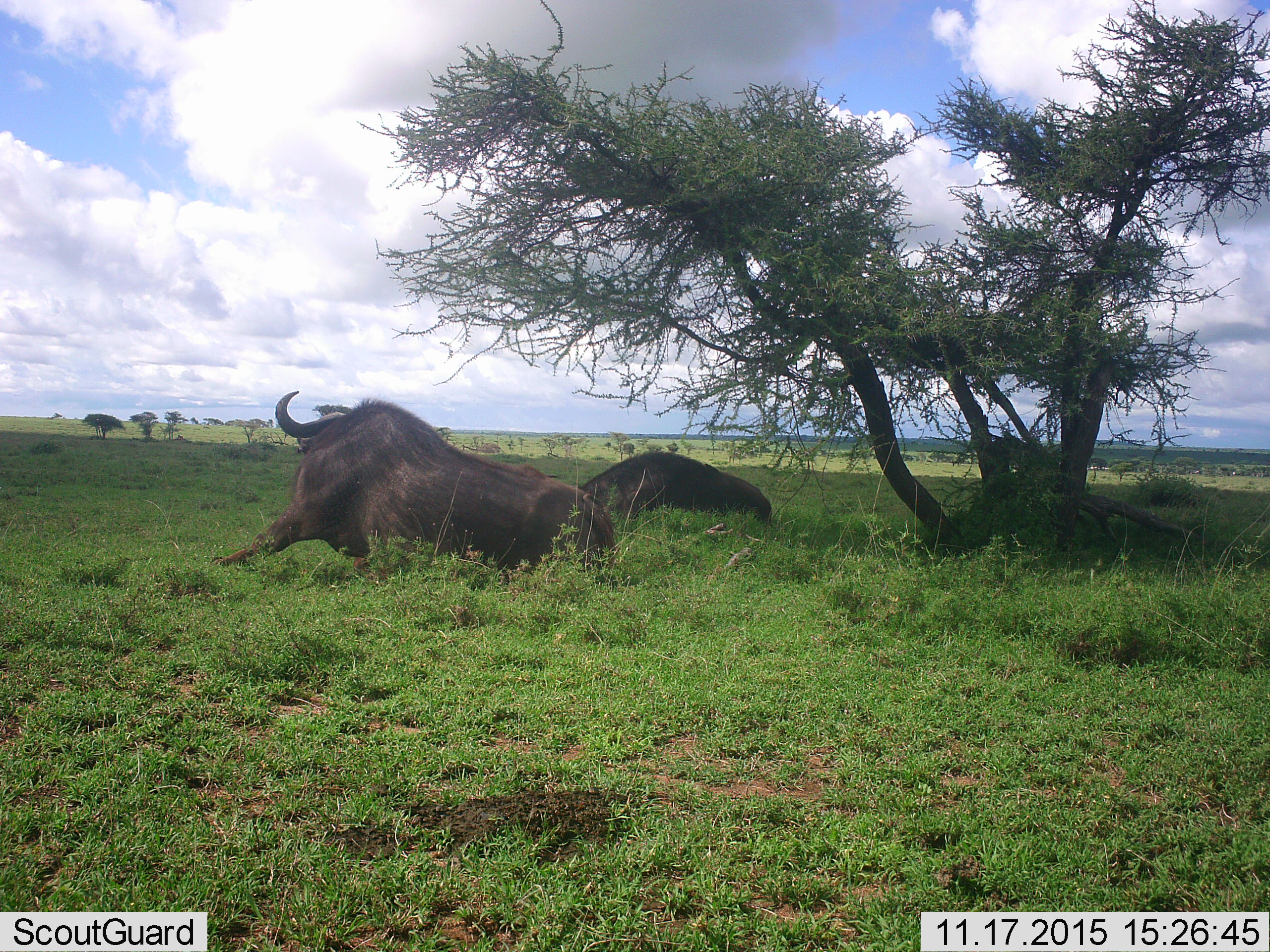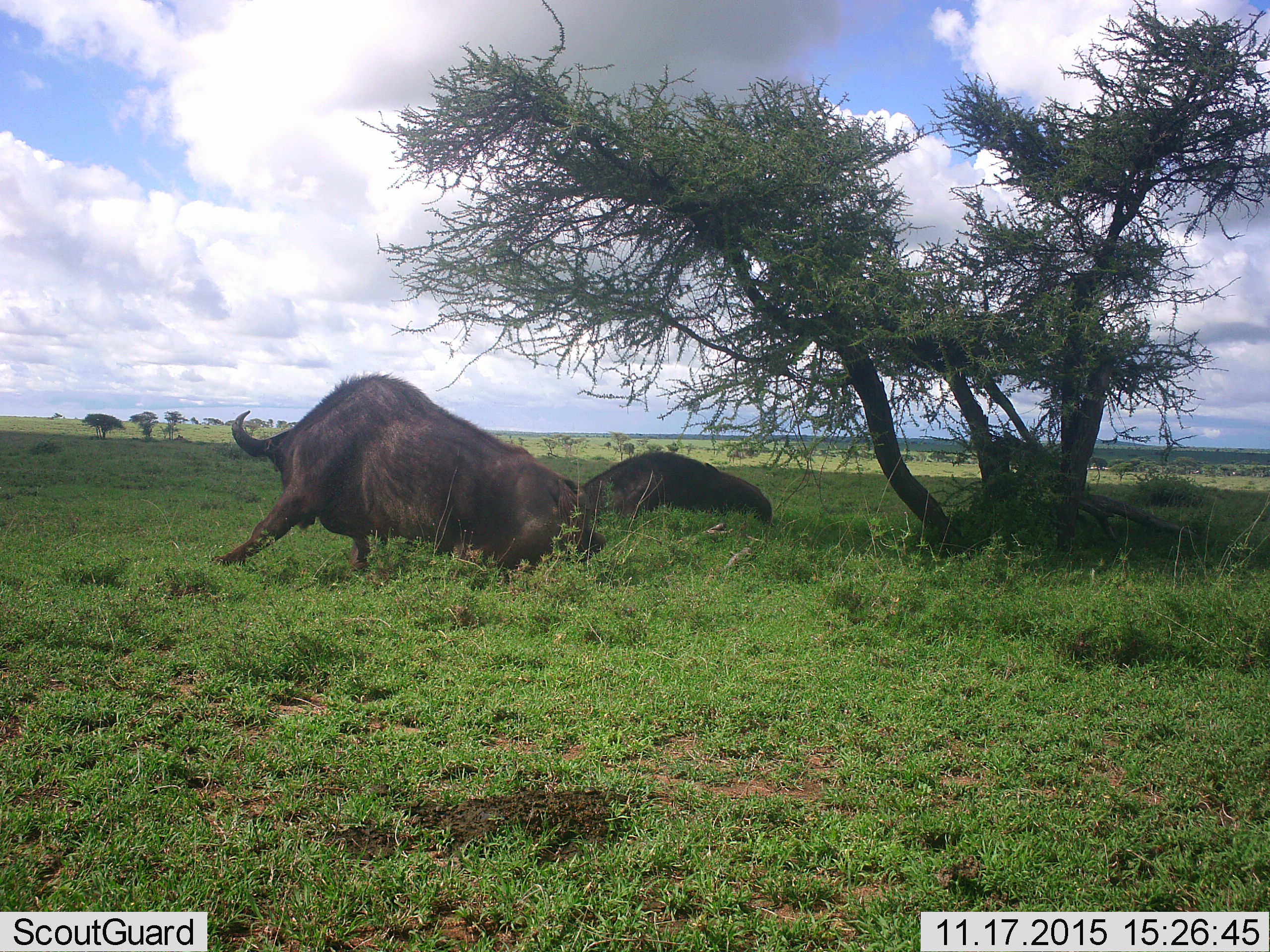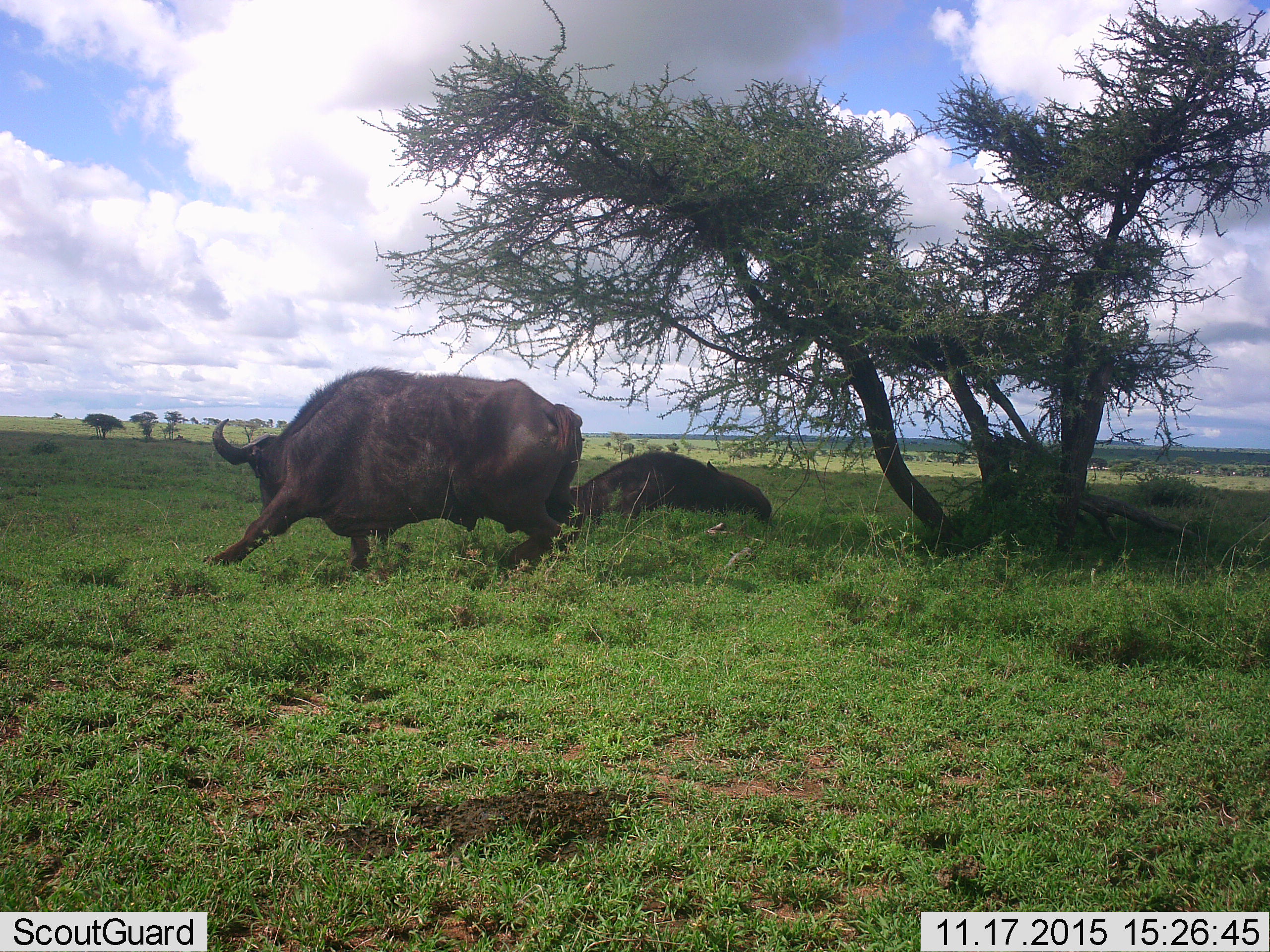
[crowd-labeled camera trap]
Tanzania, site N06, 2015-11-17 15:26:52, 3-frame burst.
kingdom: Animalia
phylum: Chordata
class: Mammalia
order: Artiodactyla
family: Bovidae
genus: Syncerus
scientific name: Syncerus caffer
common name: cape buffalo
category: buffalo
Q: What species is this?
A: Buffalo (cape buffalo) (Syncerus caffer).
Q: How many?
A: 2.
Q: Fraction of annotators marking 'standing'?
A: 25%.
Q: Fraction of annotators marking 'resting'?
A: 88%.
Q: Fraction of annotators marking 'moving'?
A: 12%.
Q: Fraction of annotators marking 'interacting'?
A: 0%.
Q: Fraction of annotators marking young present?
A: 0%.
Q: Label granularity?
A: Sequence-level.